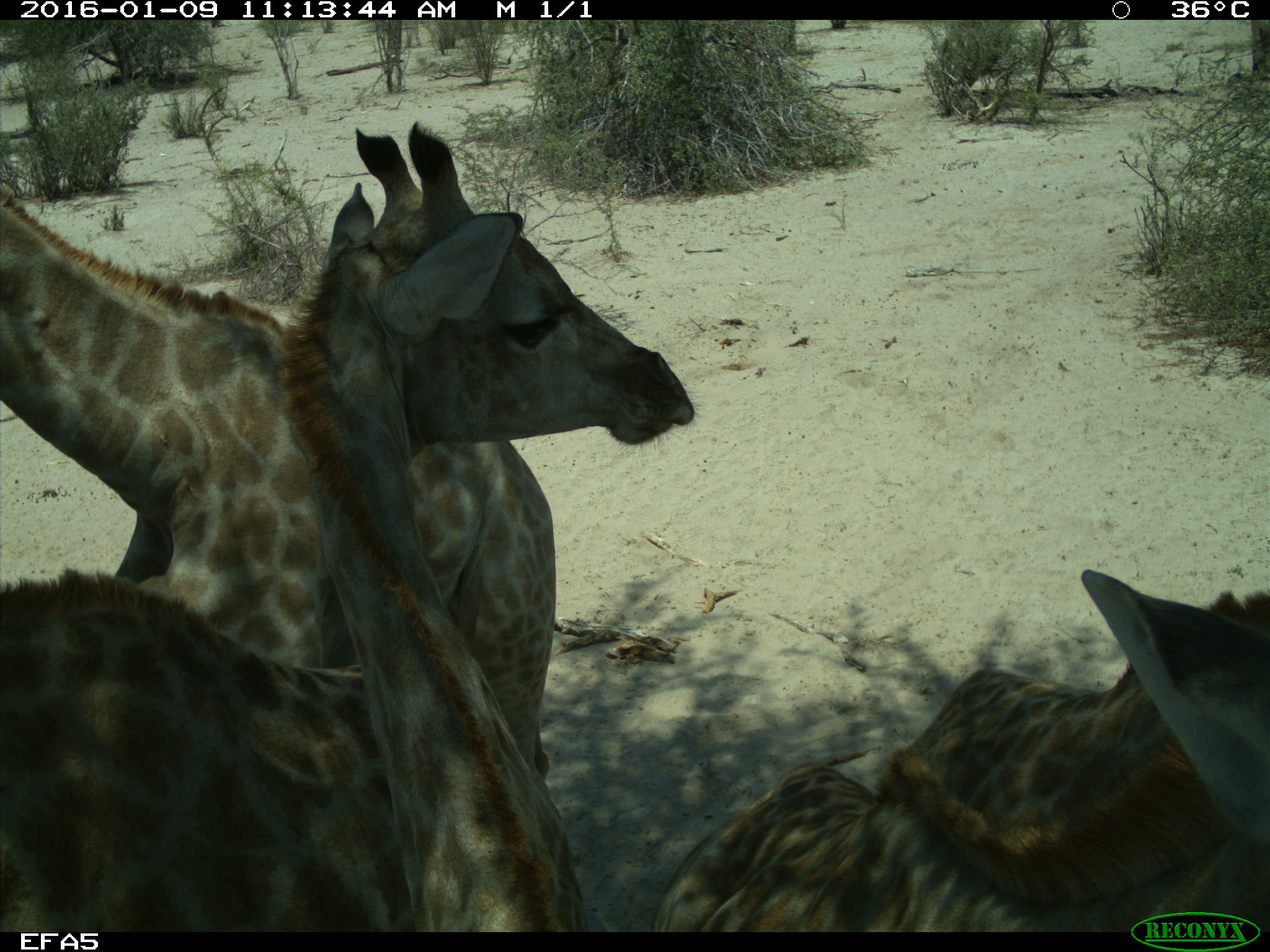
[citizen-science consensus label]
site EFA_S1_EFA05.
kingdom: Animalia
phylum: Chordata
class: Mammalia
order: Artiodactyla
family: Giraffidae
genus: Giraffa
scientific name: Giraffa camelopardalis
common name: giraffe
Giraffe (Giraffa camelopardalis), count 4. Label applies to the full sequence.